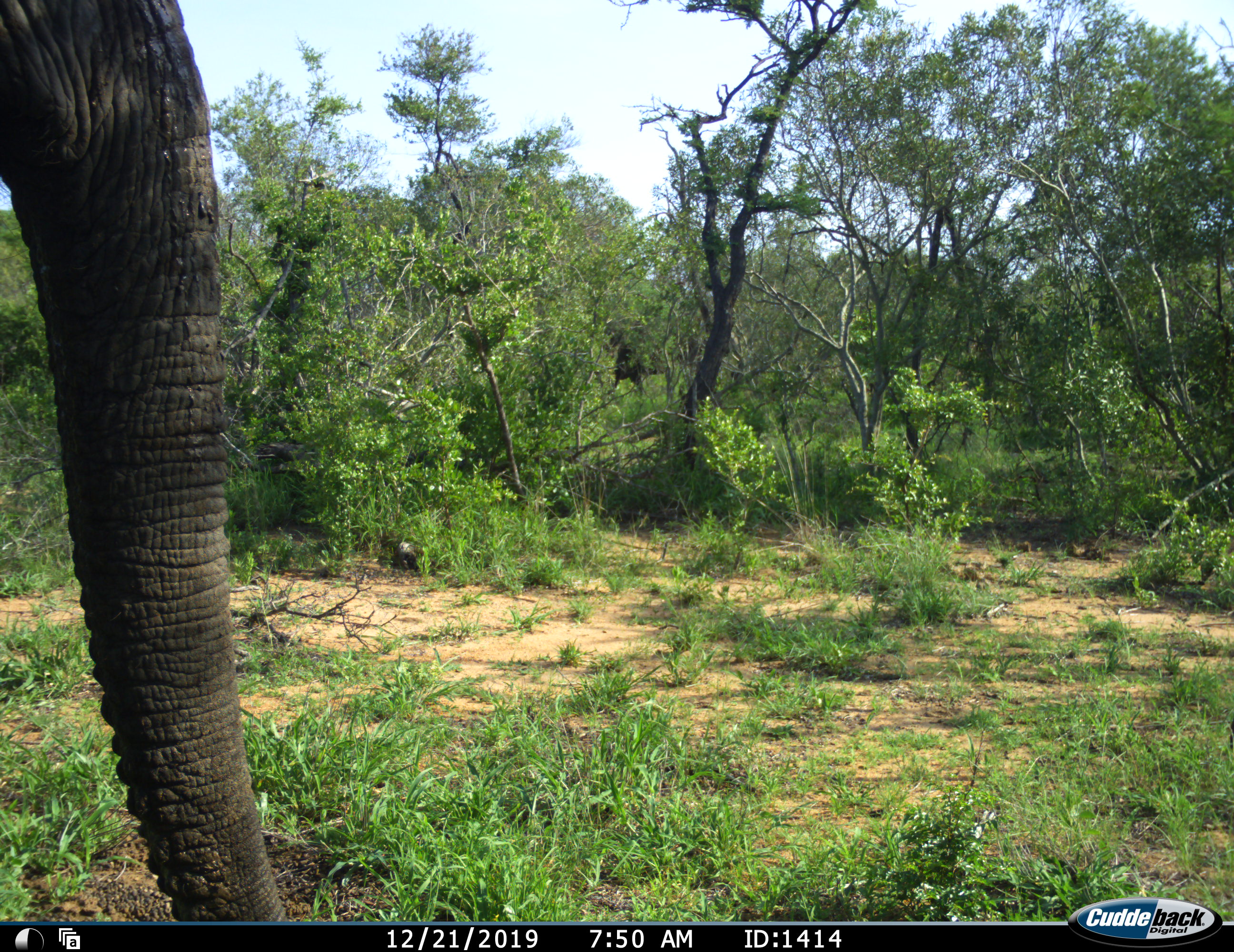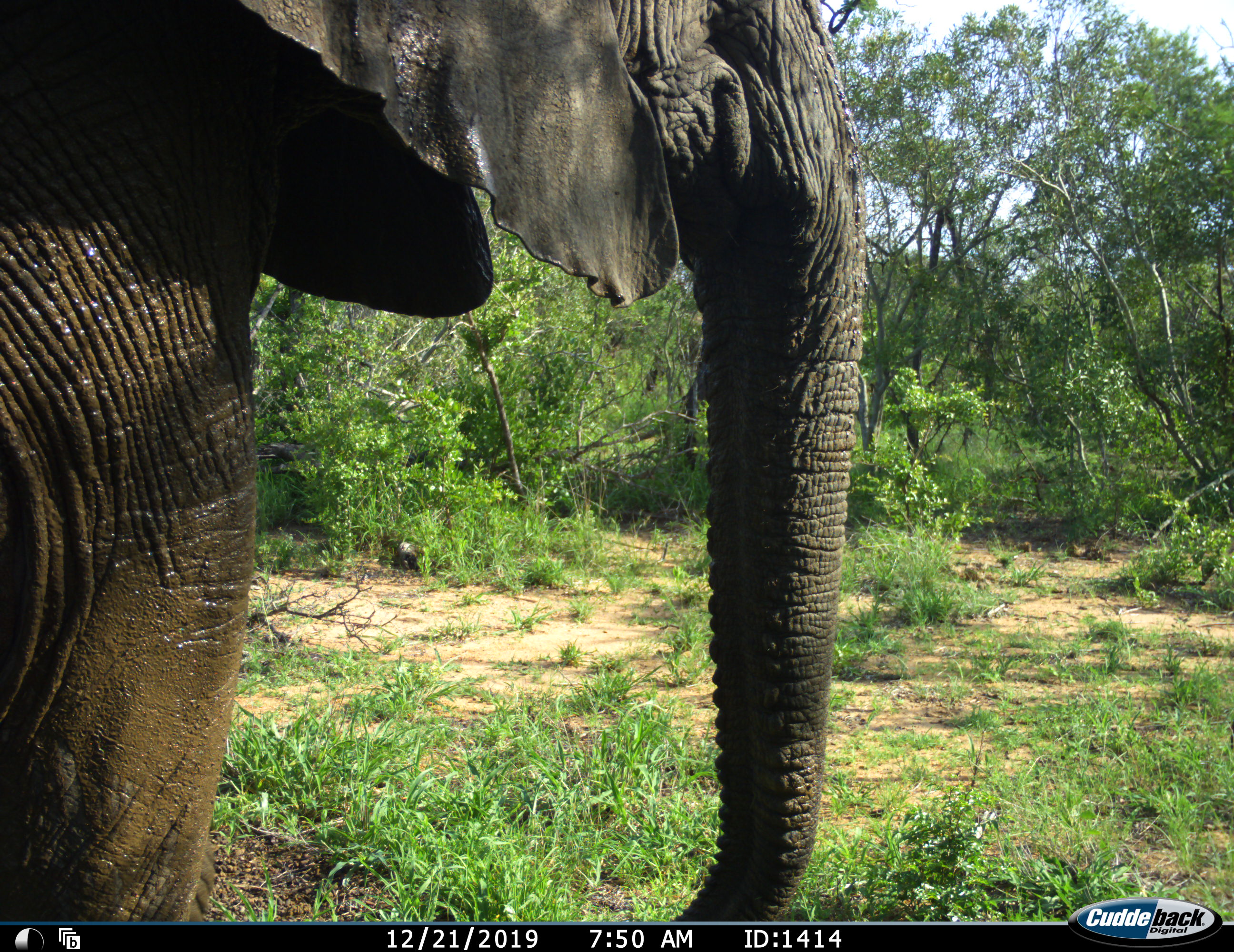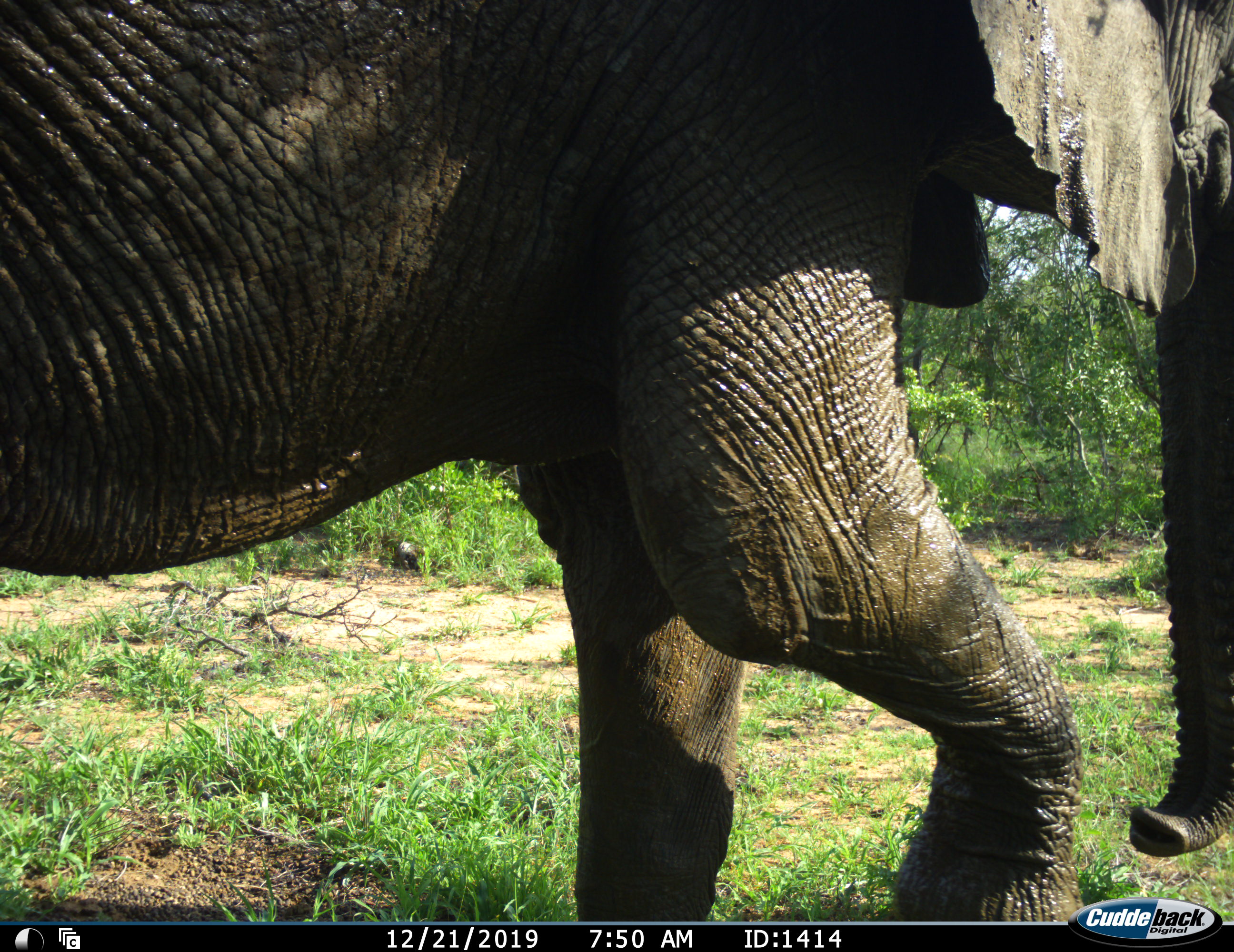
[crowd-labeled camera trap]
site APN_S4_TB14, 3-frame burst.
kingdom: Animalia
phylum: Chordata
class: Mammalia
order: Proboscidea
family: Elephantidae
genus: Loxodonta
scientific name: Loxodonta africana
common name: african bush elephant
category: elephant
Elephant (african bush elephant) (Loxodonta africana), count 1. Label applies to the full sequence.